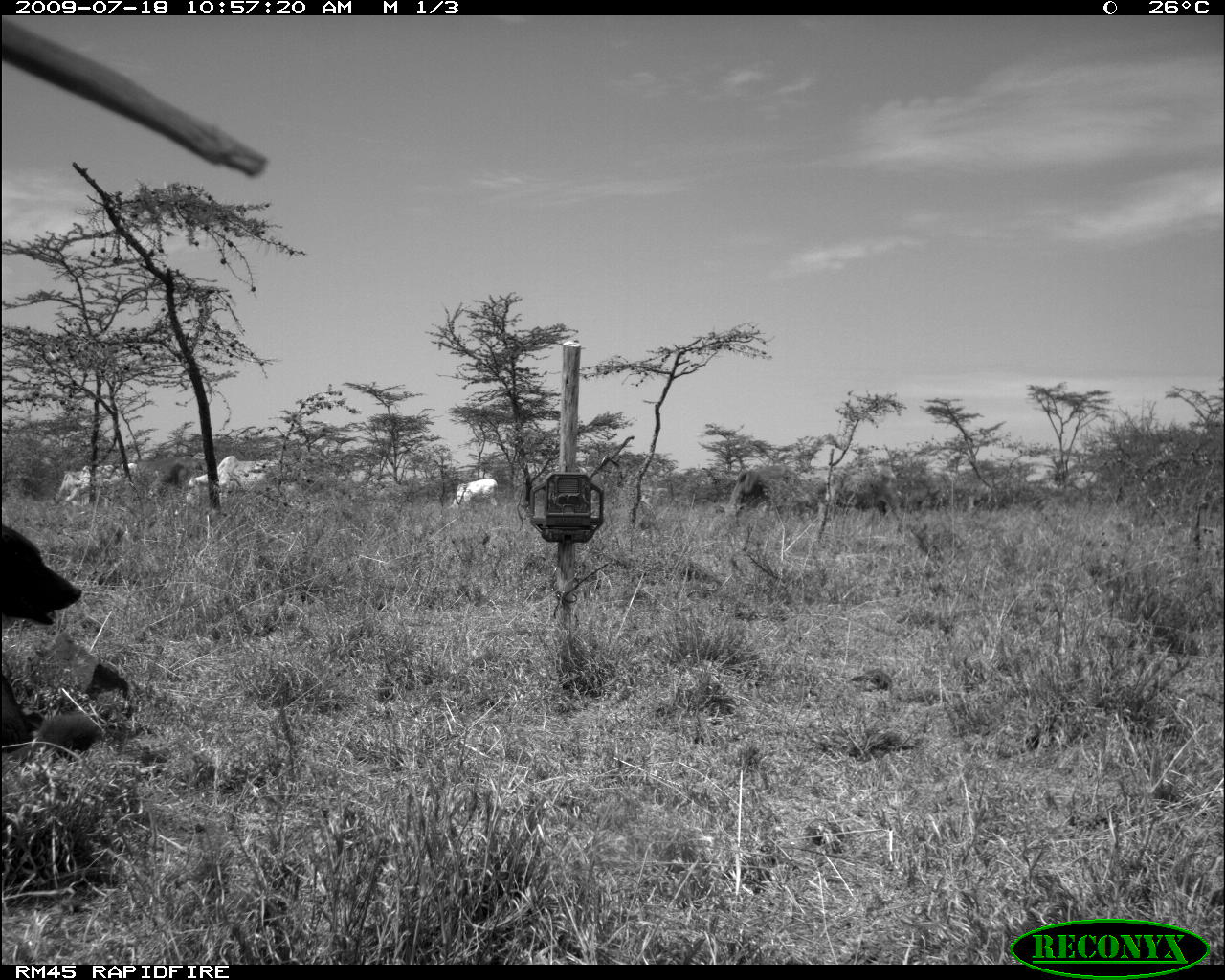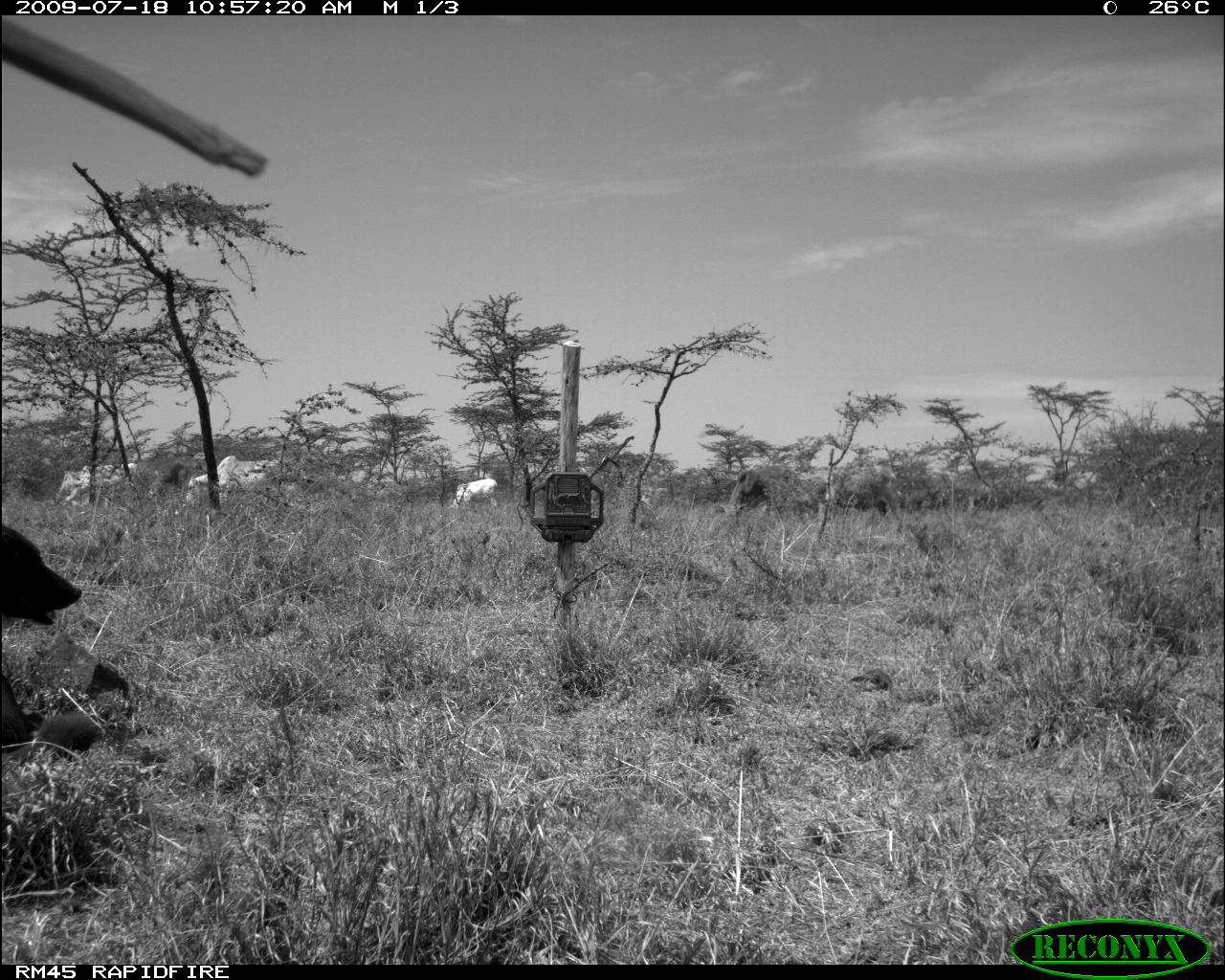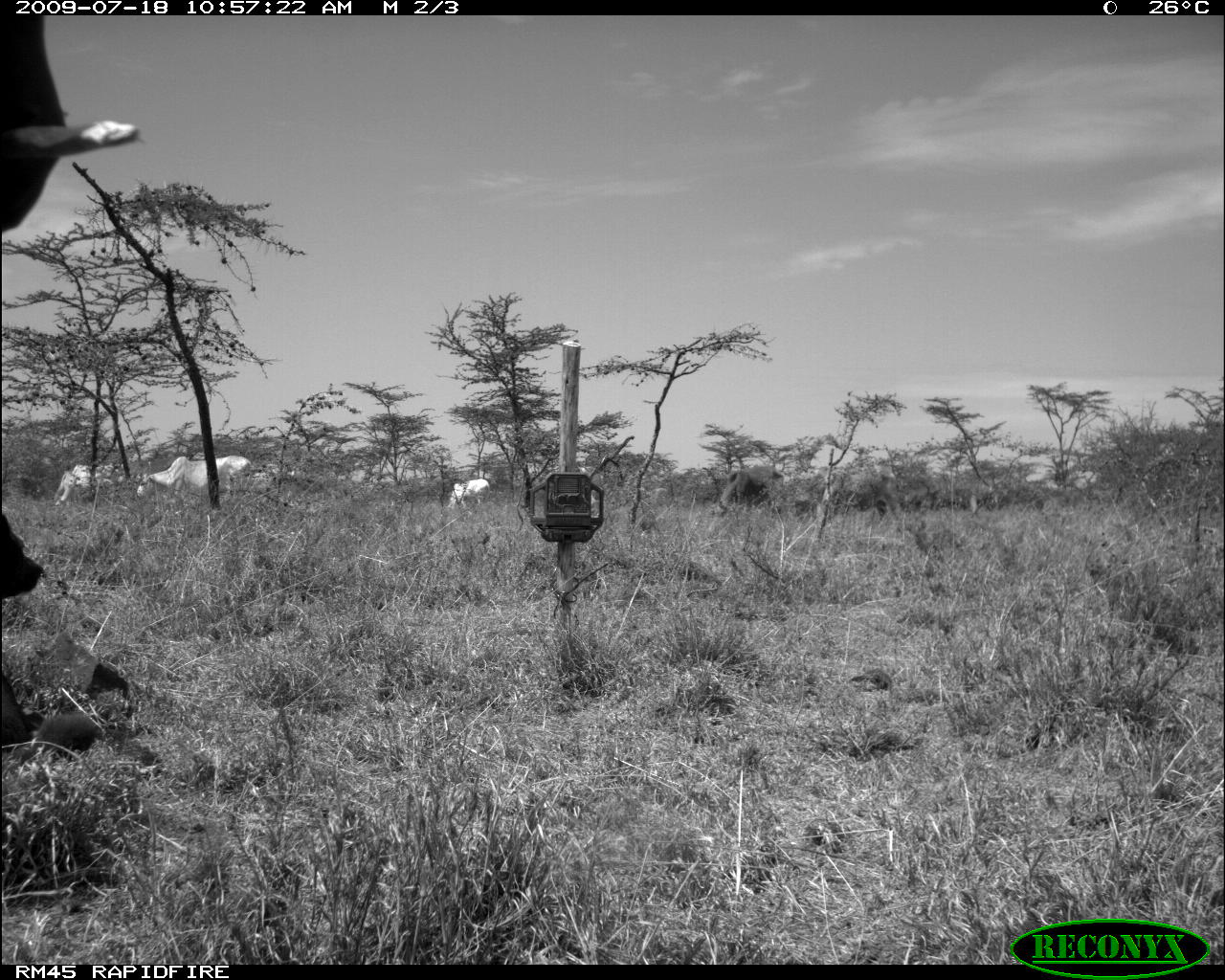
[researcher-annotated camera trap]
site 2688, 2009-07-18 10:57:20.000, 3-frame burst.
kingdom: Animalia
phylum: Chordata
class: Mammalia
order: Artiodactyla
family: Bovidae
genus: Bos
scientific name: Bos taurus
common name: domestic cattle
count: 7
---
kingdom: Animalia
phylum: Chordata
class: Mammalia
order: Carnivora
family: Canidae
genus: Canis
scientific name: Canis familiaris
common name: domestic dog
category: canis lupus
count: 1